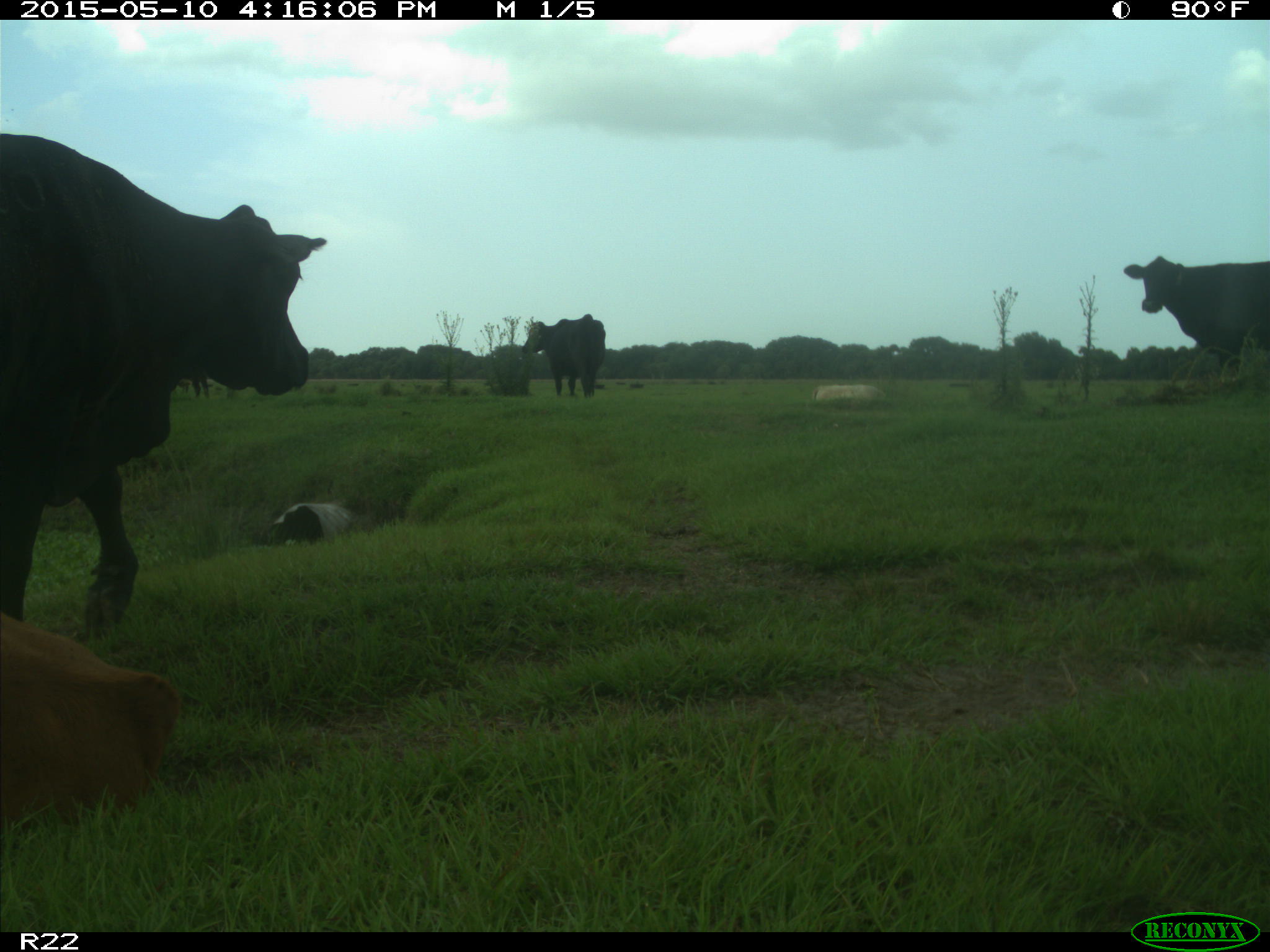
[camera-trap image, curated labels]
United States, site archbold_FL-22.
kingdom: Animalia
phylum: Chordata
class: Mammalia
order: Artiodactyla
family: Bovidae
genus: Bos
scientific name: Bos taurus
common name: domestic cow